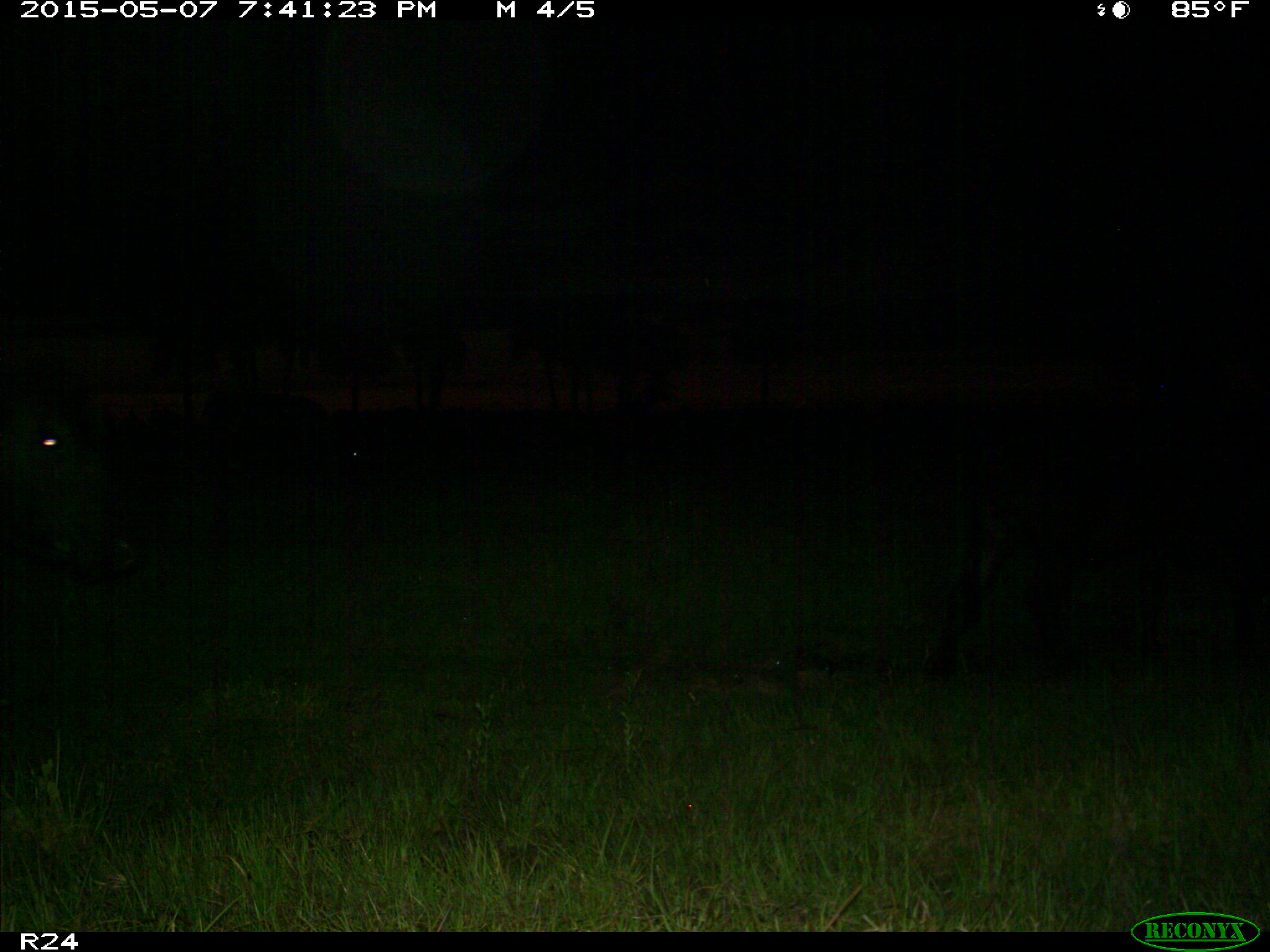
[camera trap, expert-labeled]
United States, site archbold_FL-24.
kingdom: Animalia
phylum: Chordata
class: Mammalia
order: Artiodactyla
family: Bovidae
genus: Bos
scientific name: Bos taurus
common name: domestic cow